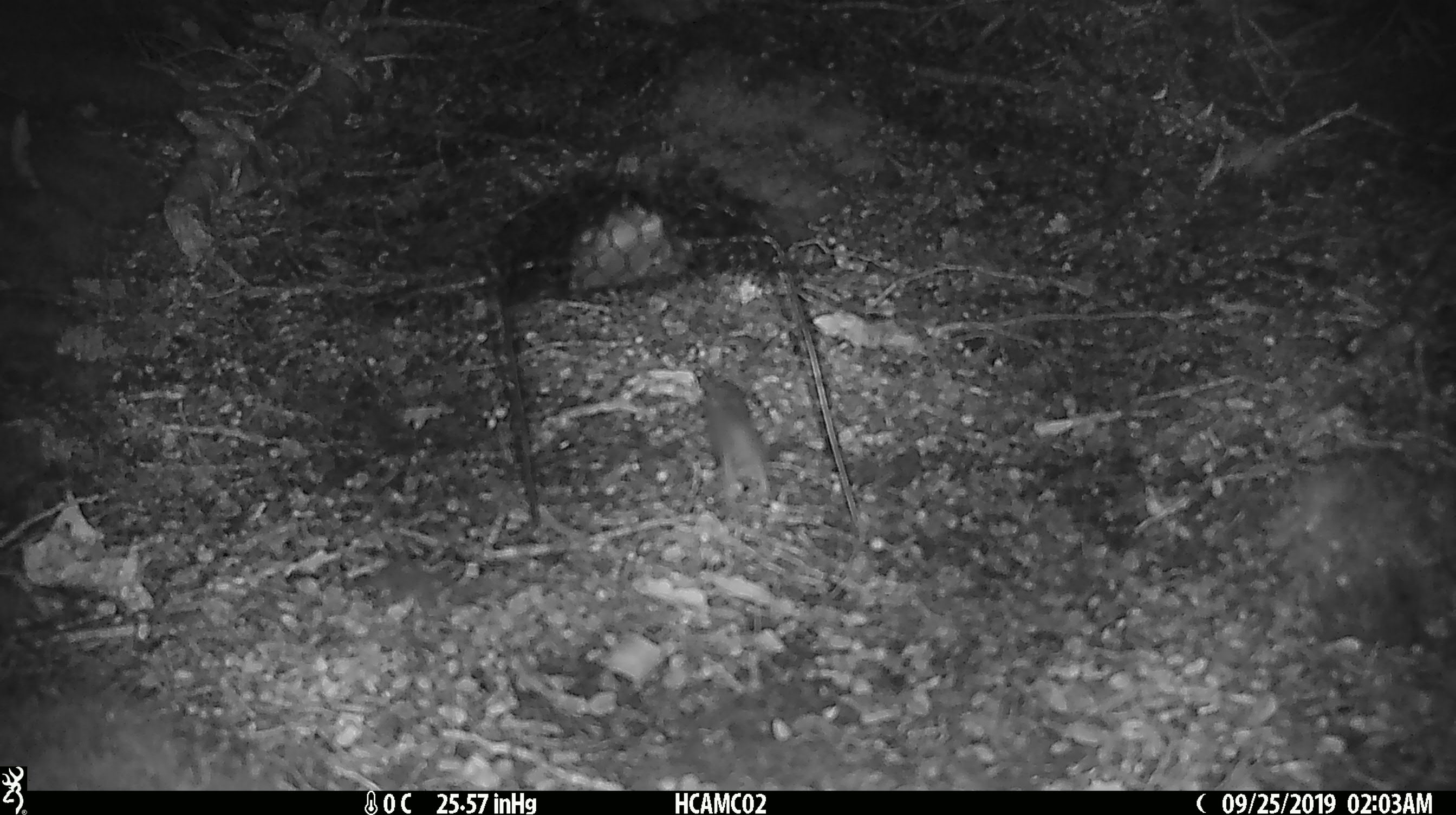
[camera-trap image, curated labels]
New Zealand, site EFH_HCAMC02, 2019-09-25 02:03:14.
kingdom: Animalia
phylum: Chordata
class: Mammalia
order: Rodentia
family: Muridae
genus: Mus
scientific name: Mus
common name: mouse